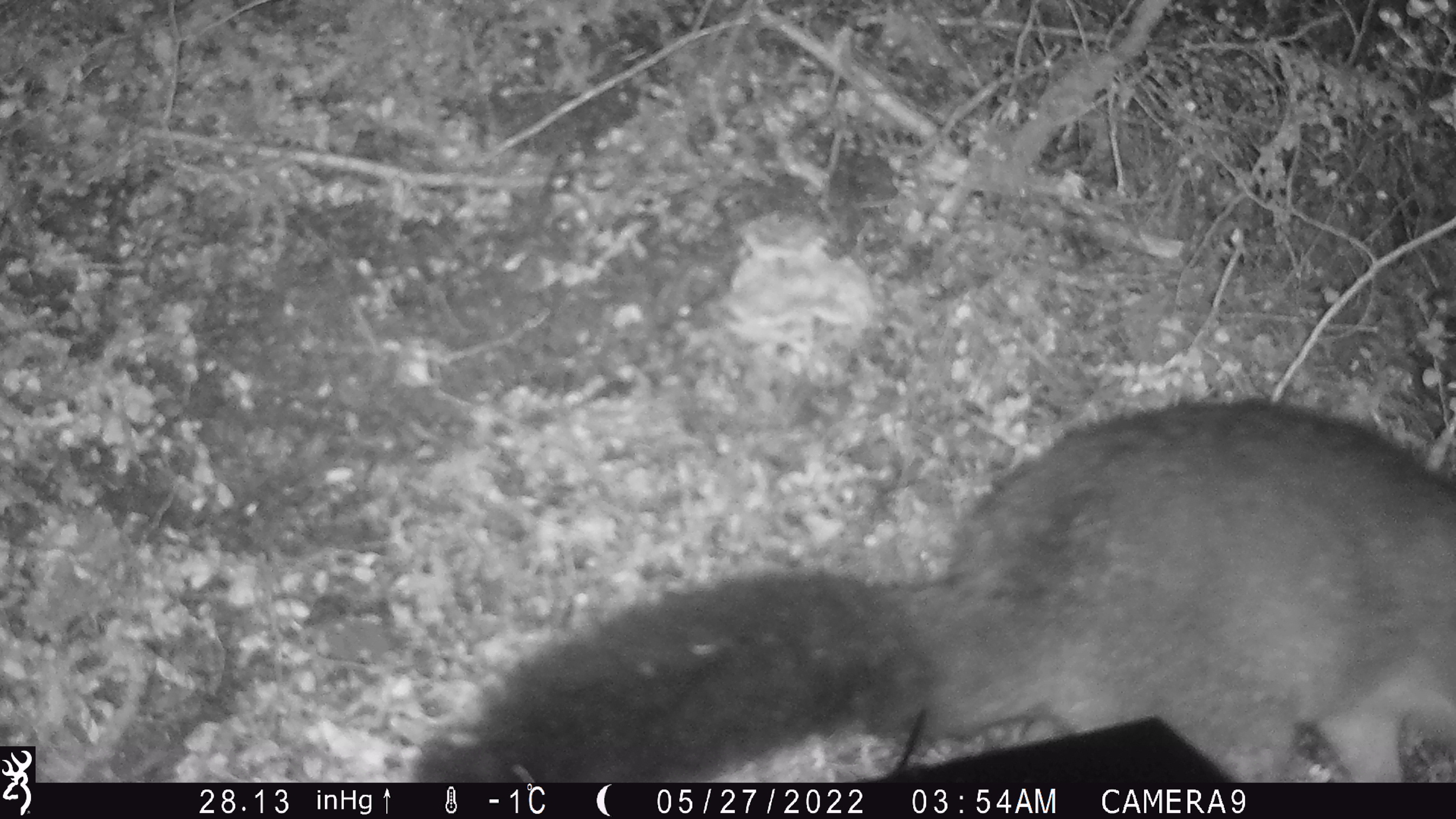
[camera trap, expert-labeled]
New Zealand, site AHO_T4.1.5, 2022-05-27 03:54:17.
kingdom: Animalia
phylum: Chordata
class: Mammalia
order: Diprotodontia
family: Phalangeridae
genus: Trichosurus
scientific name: Trichosurus vulpecula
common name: common brushtail possum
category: possum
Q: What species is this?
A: Possum (common brushtail possum) (Trichosurus vulpecula).